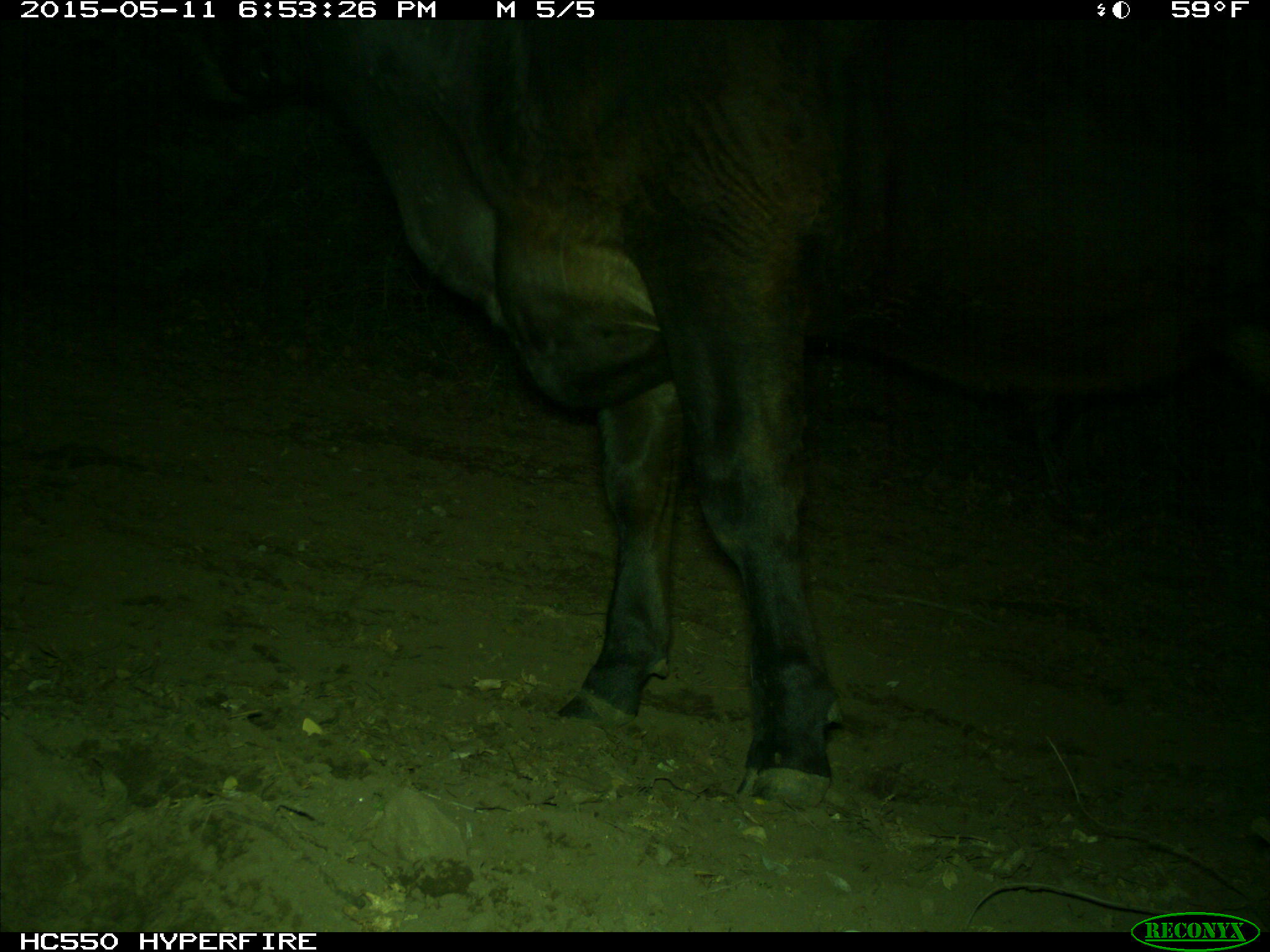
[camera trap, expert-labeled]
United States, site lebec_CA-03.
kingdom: Animalia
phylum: Chordata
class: Mammalia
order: Artiodactyla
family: Bovidae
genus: Bos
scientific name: Bos taurus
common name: domestic cow